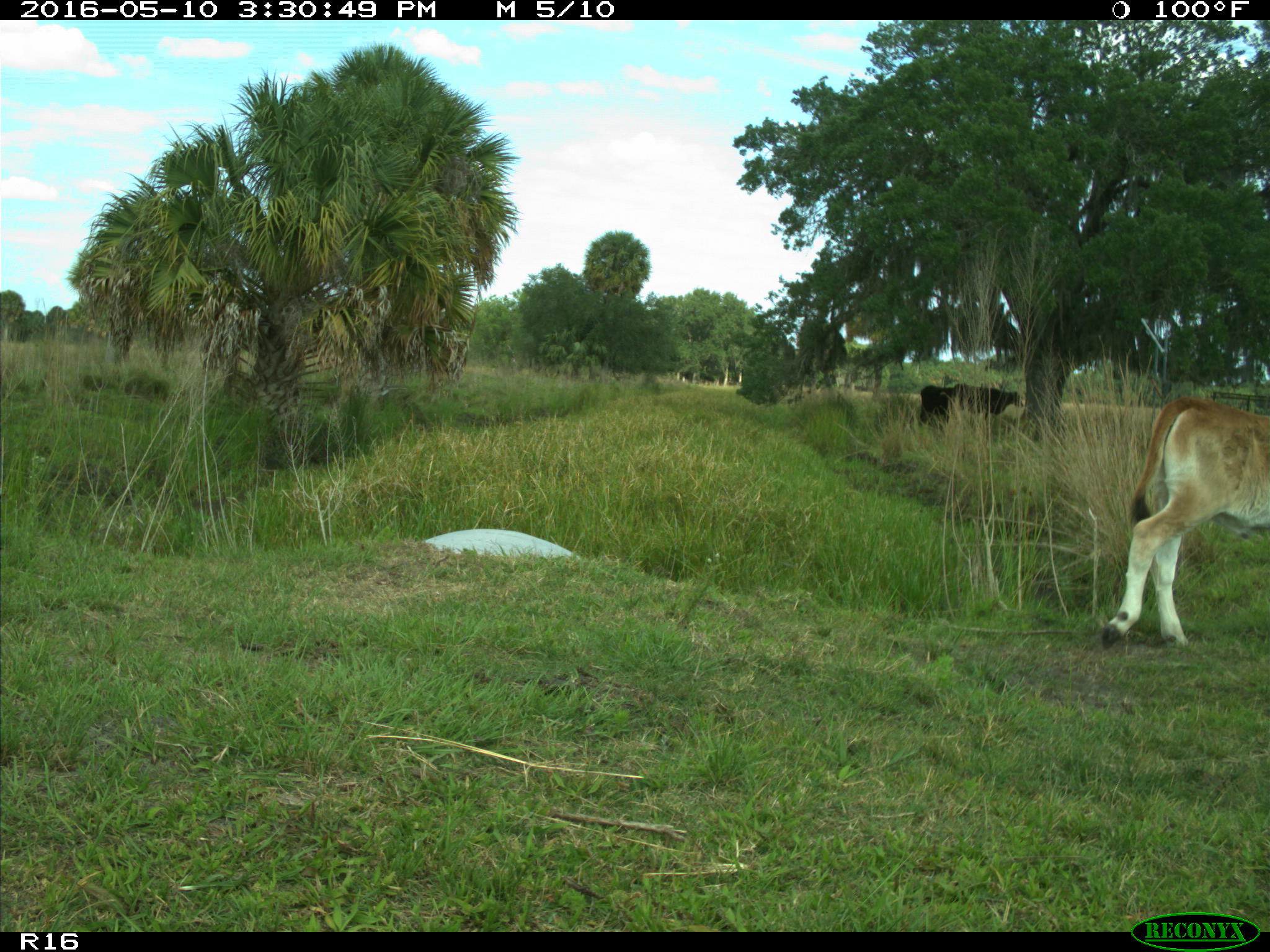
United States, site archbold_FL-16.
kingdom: Animalia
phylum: Chordata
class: Mammalia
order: Artiodactyla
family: Bovidae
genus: Bos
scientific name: Bos taurus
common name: domestic cow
Bos taurus (domestic cow).